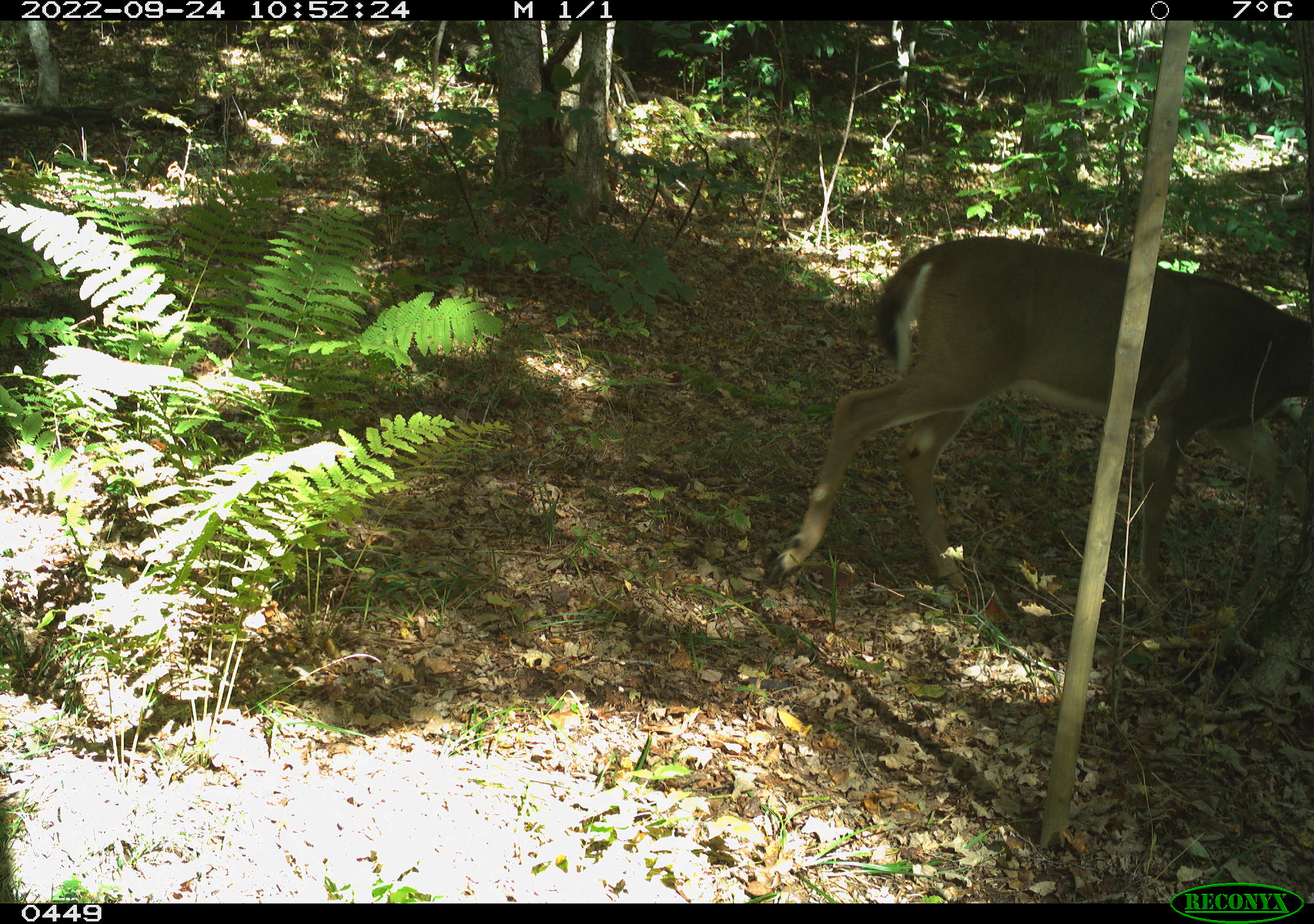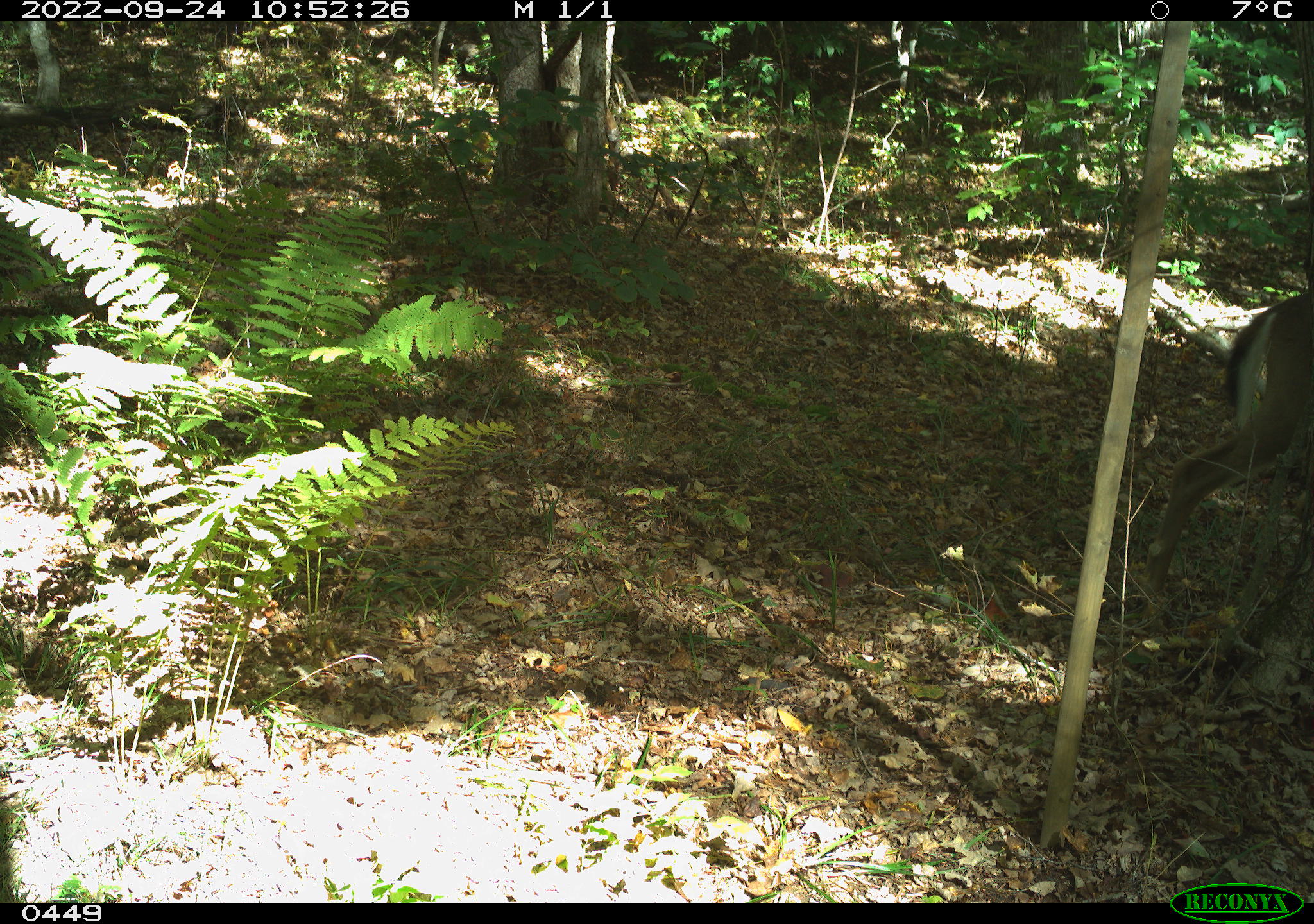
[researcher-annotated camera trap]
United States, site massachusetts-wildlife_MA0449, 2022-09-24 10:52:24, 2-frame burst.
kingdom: Animalia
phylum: Chordata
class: Mammalia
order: Artiodactyla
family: Cervidae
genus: Odocoileus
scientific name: Odocoileus virginianus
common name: white-tailed deer